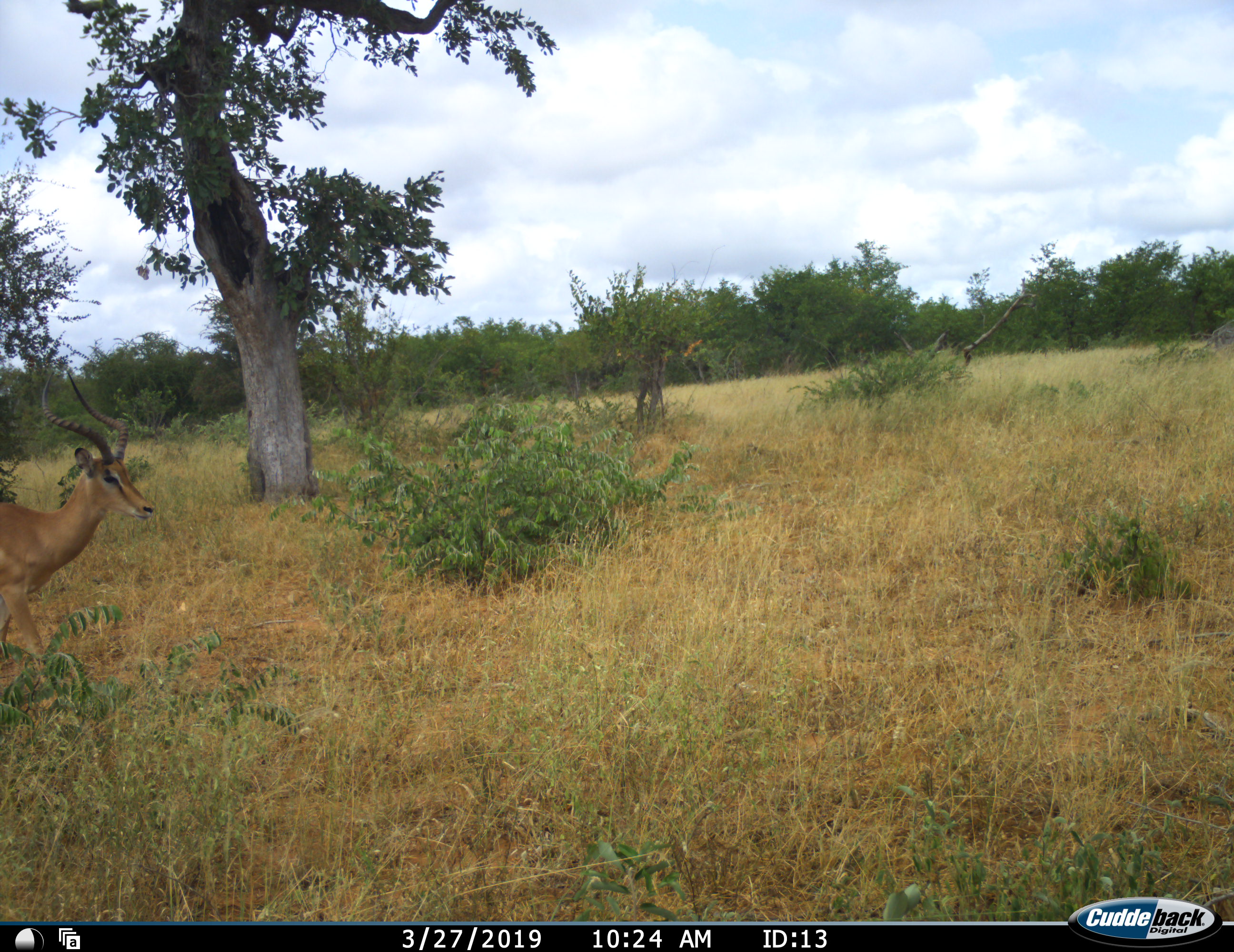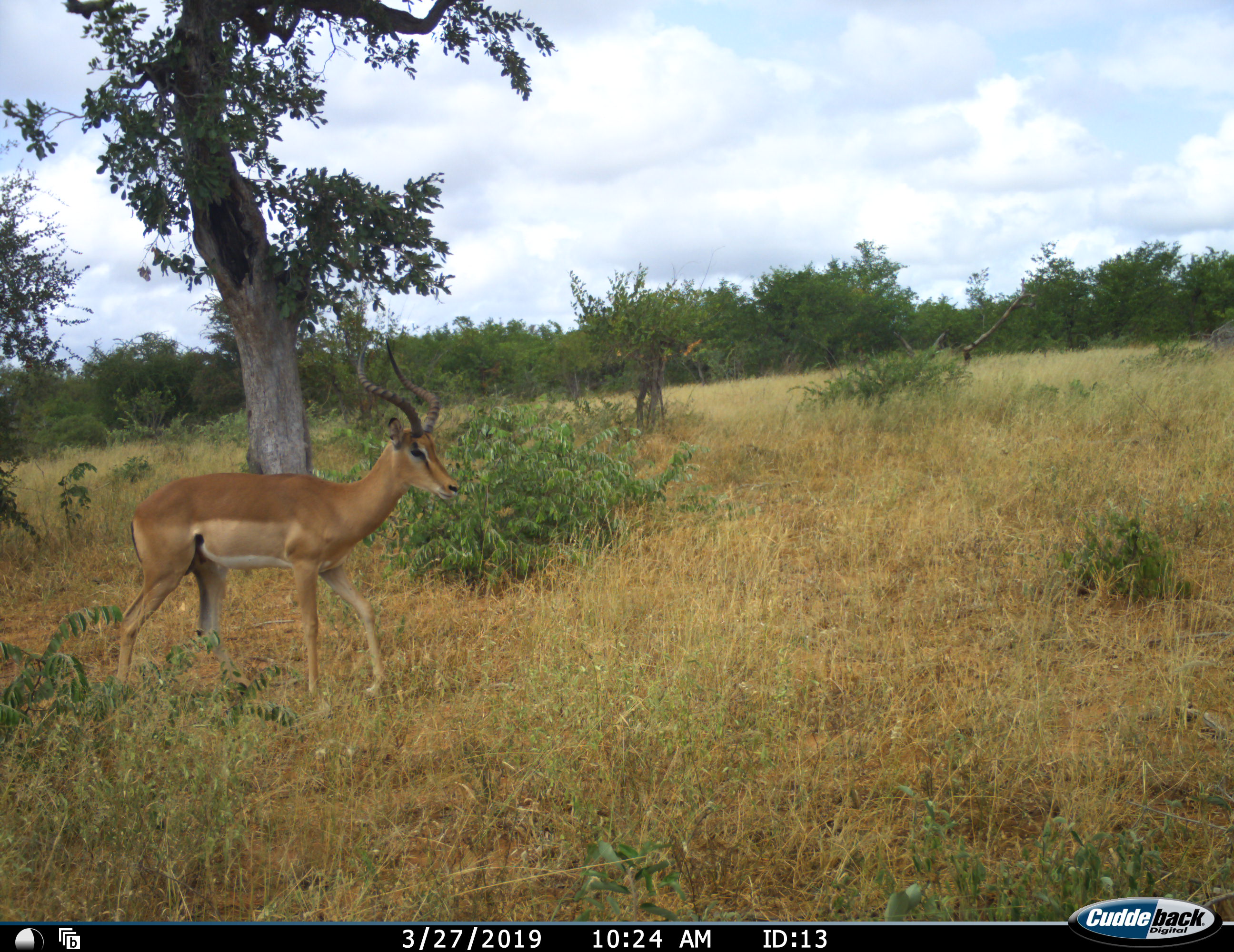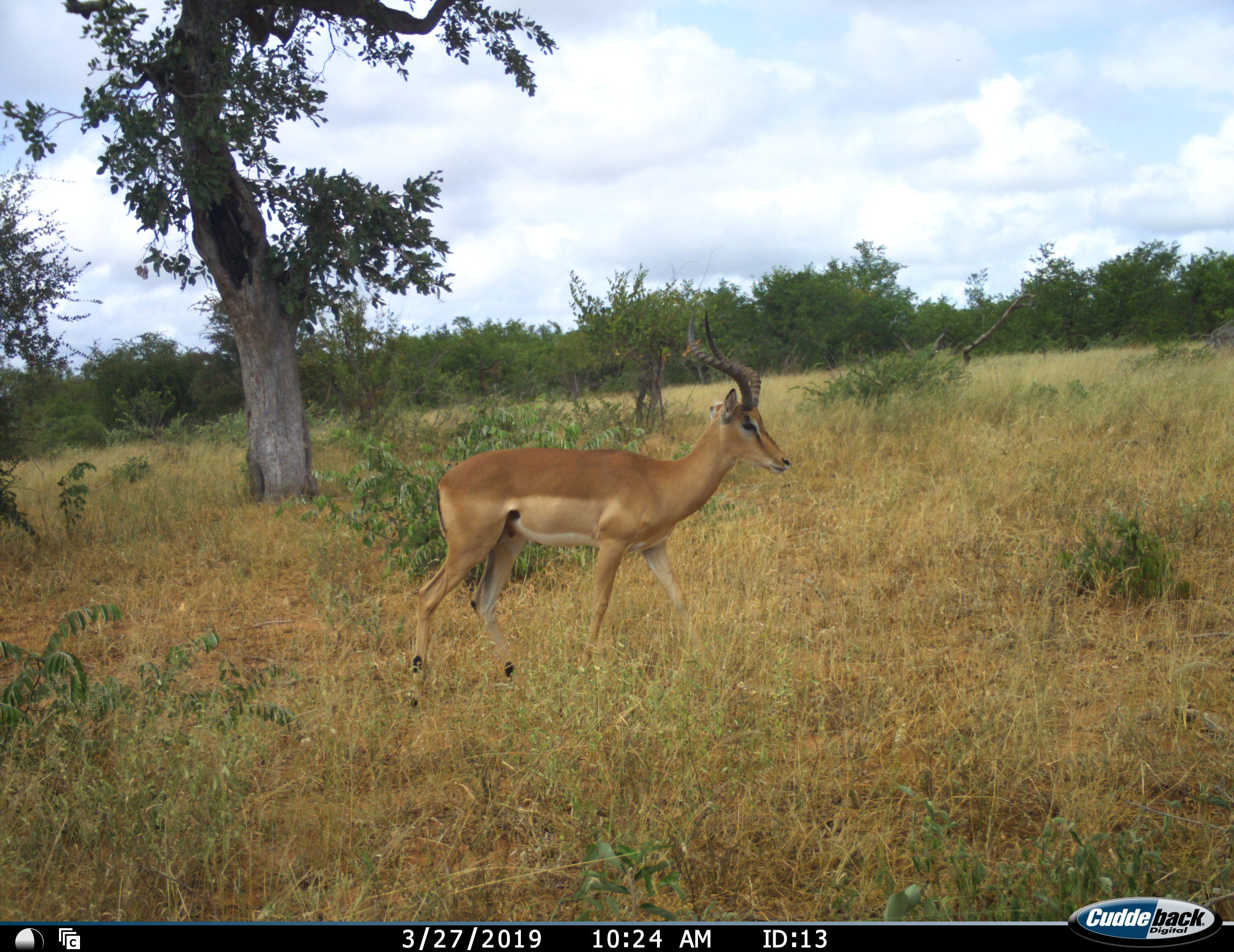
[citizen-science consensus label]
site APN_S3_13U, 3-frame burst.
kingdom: Animalia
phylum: Chordata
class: Mammalia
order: Artiodactyla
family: Bovidae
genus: Aepyceros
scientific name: Aepyceros melampus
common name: impala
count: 1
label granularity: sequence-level